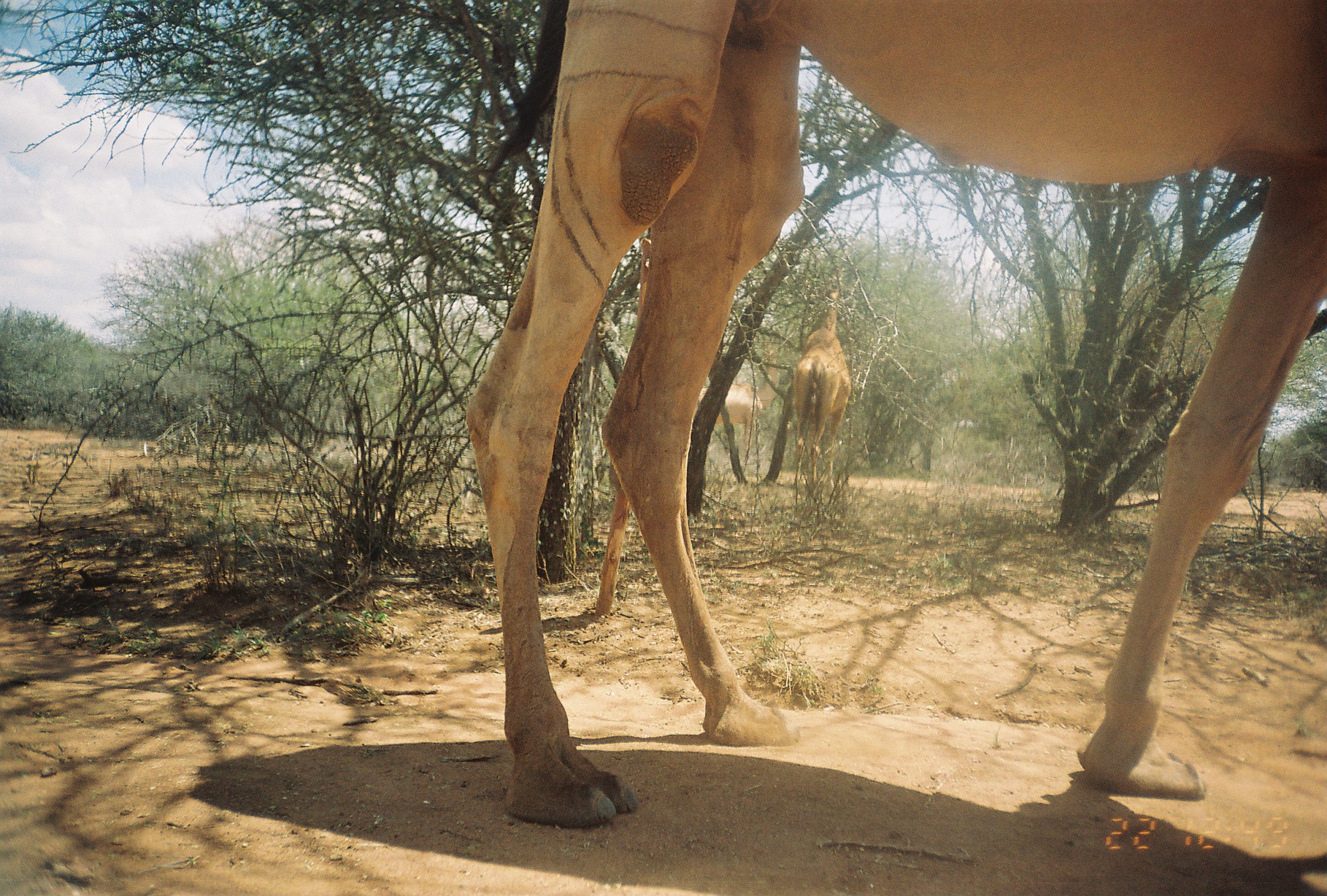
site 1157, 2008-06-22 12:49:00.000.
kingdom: Animalia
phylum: Chordata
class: Mammalia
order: Artiodactyla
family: Camelidae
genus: Camelus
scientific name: Camelus dromedarius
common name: dromedary camel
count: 3